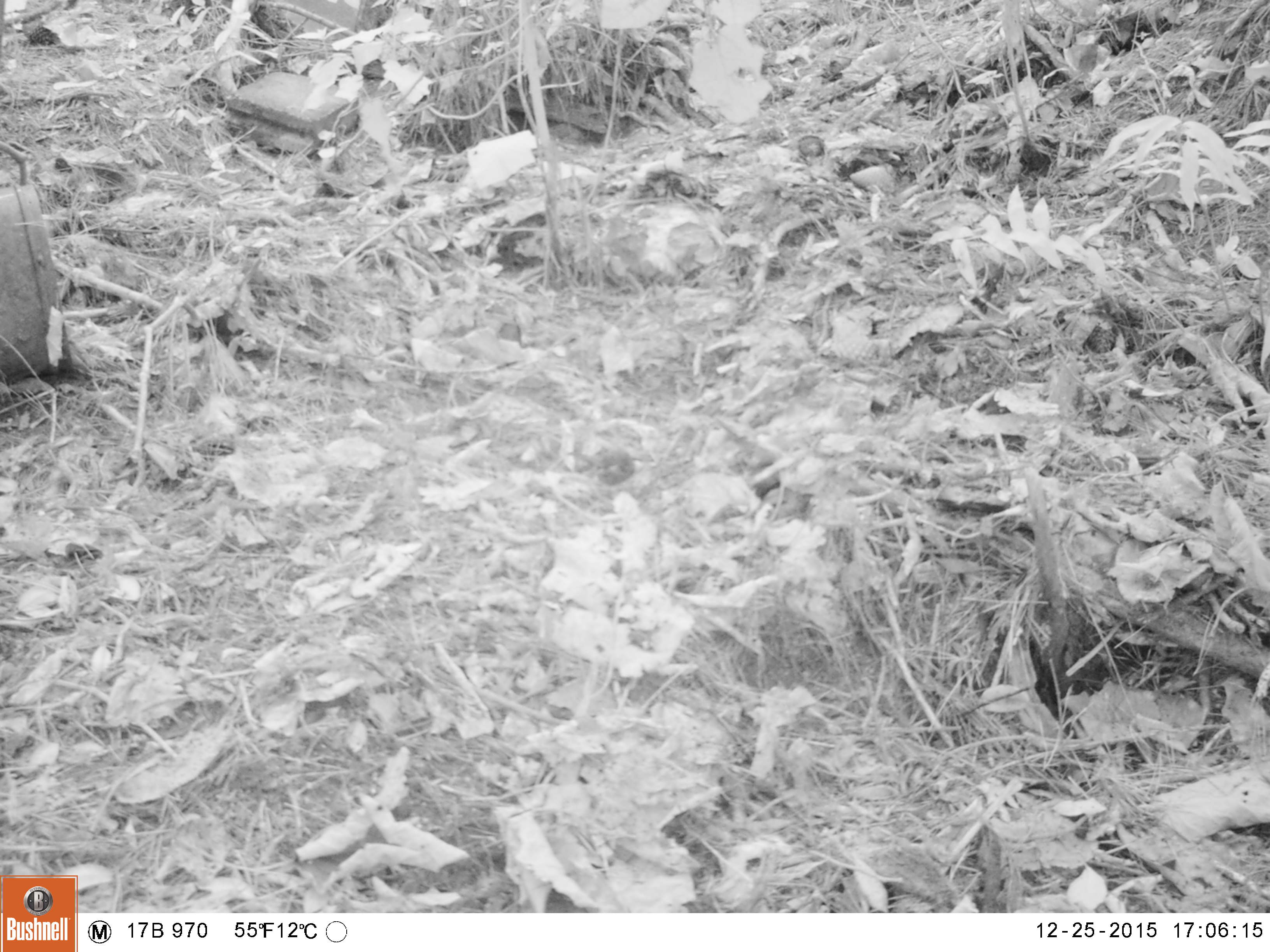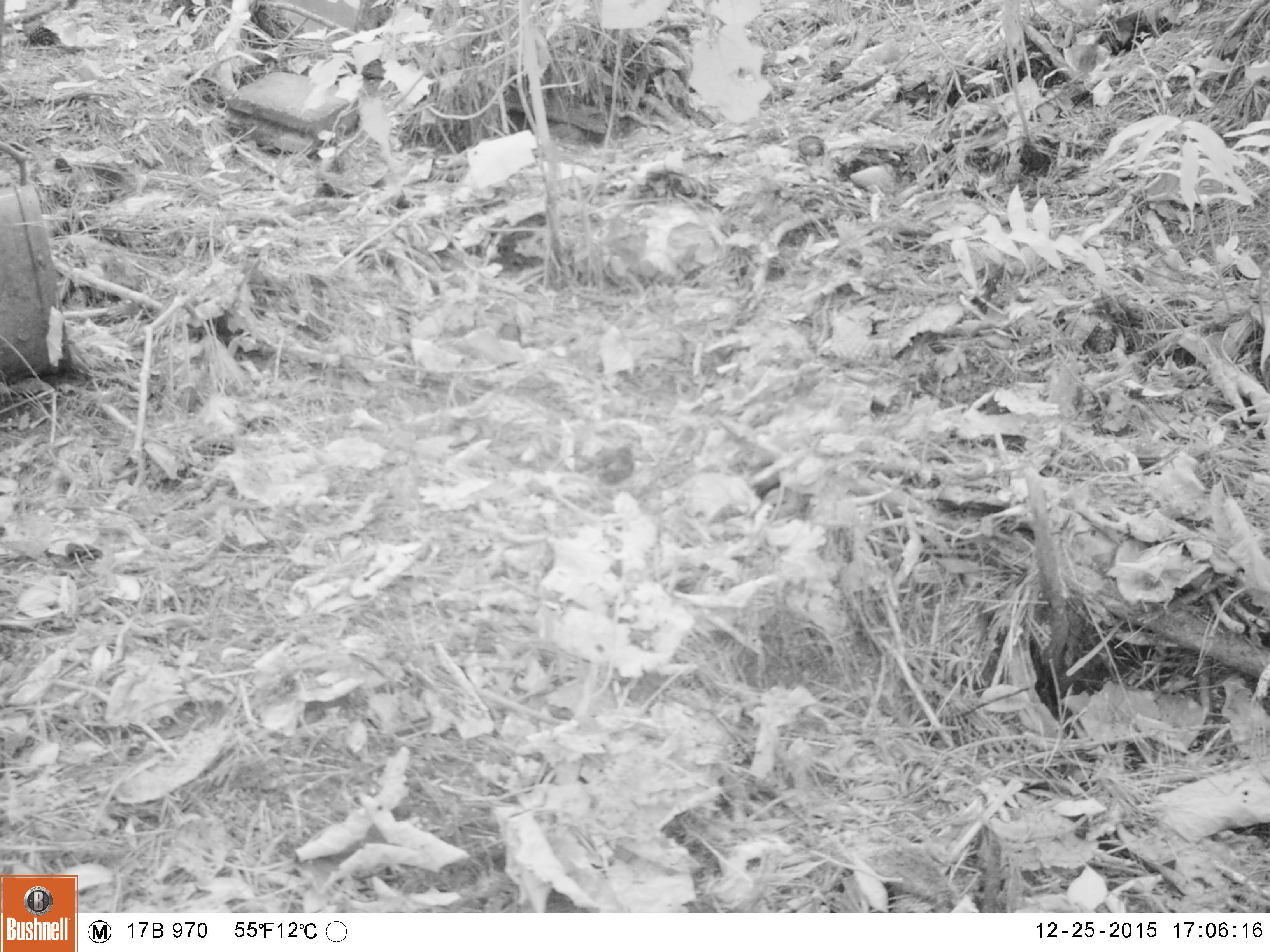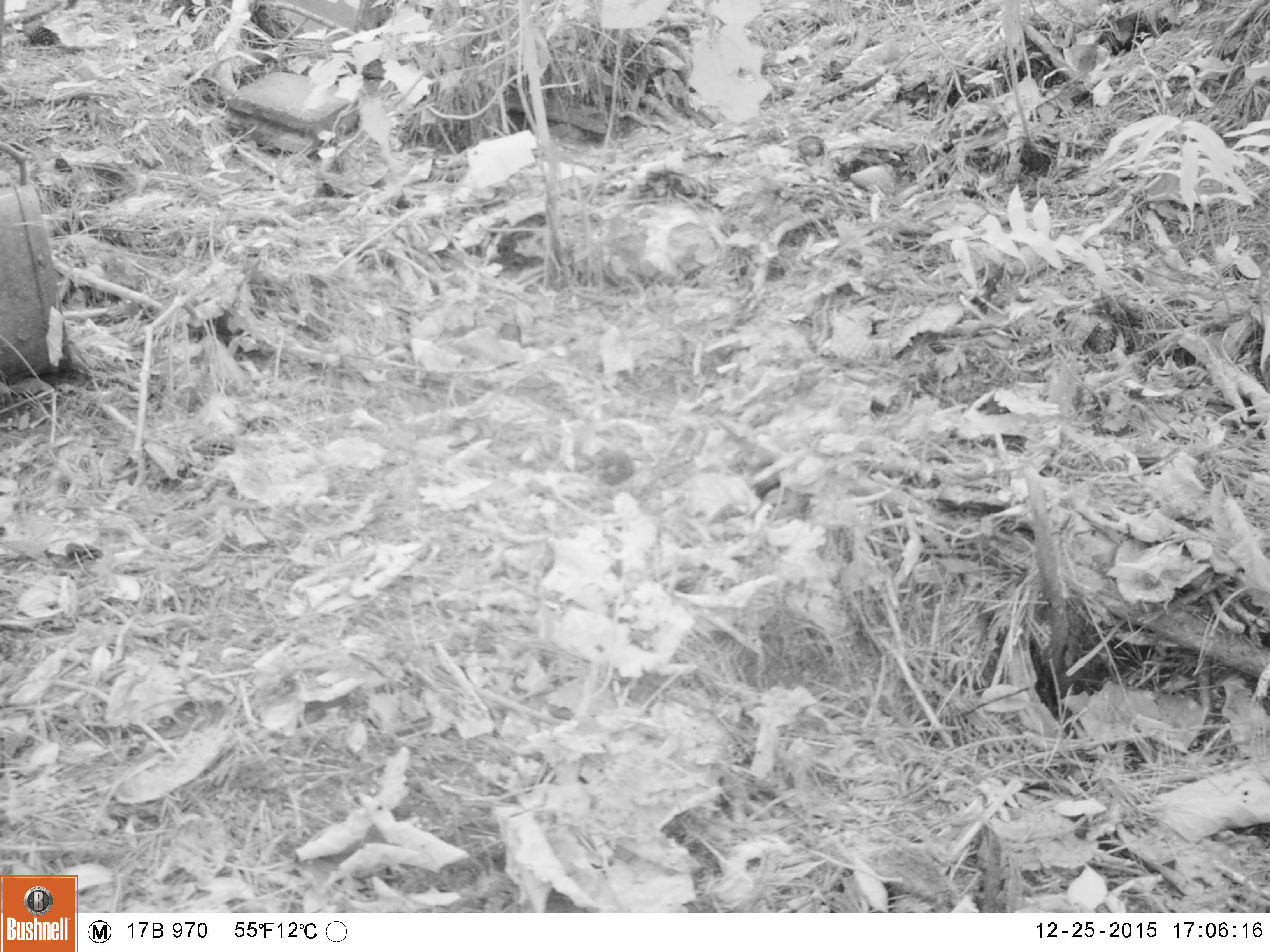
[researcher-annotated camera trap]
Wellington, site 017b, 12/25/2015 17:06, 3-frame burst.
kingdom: Animalia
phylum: Chordata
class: Aves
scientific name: Aves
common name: bird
Bird (Aves).